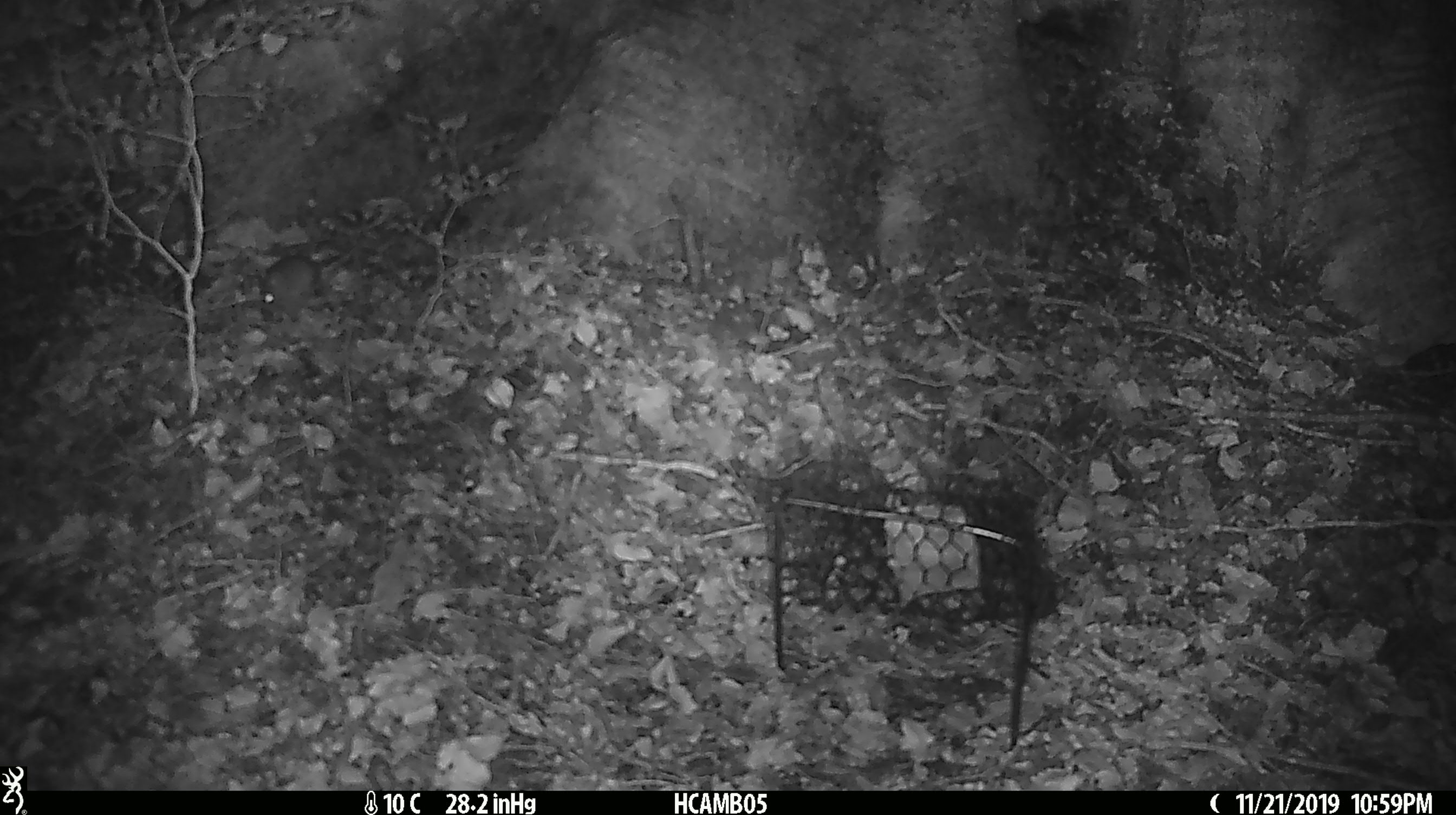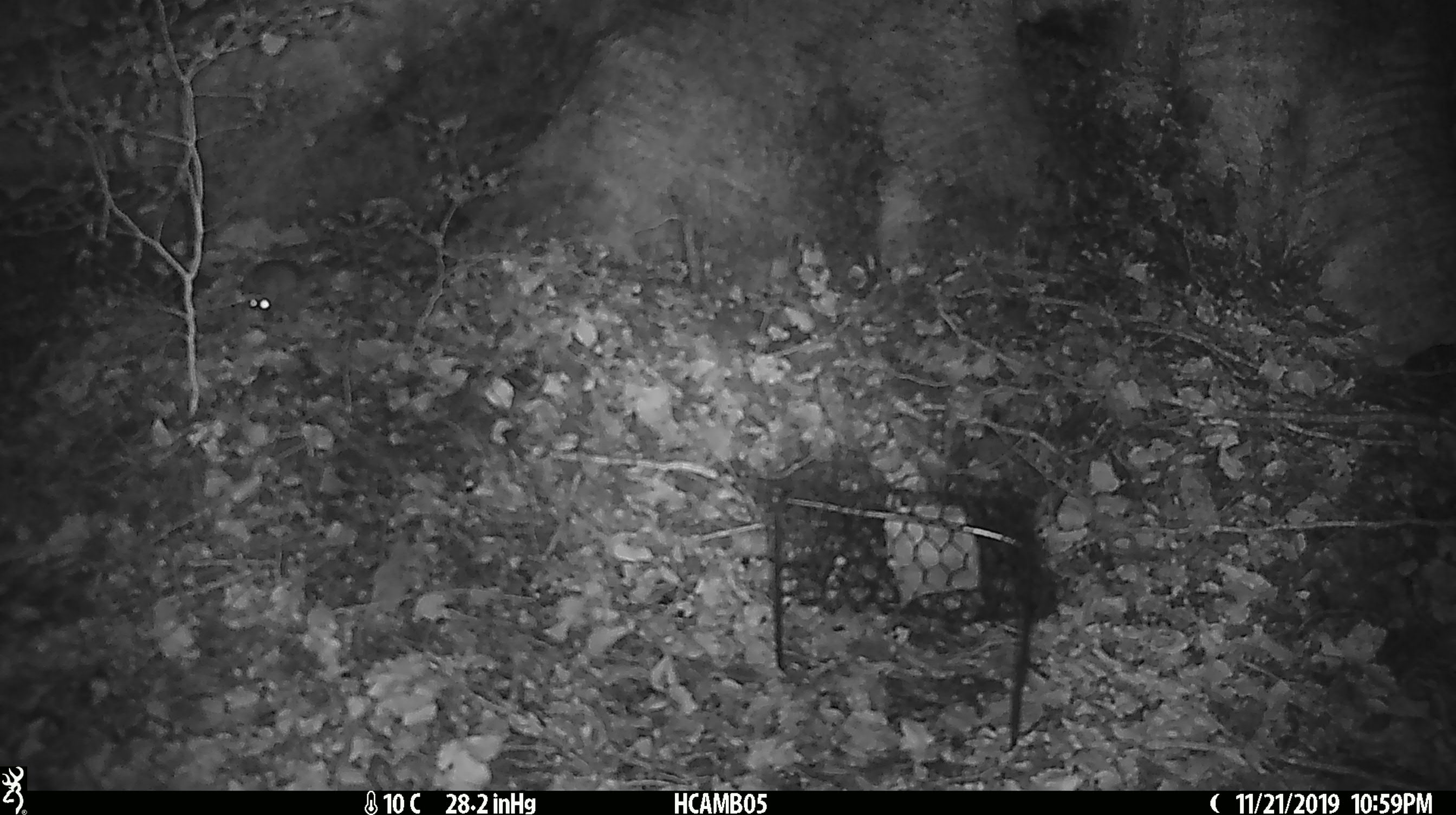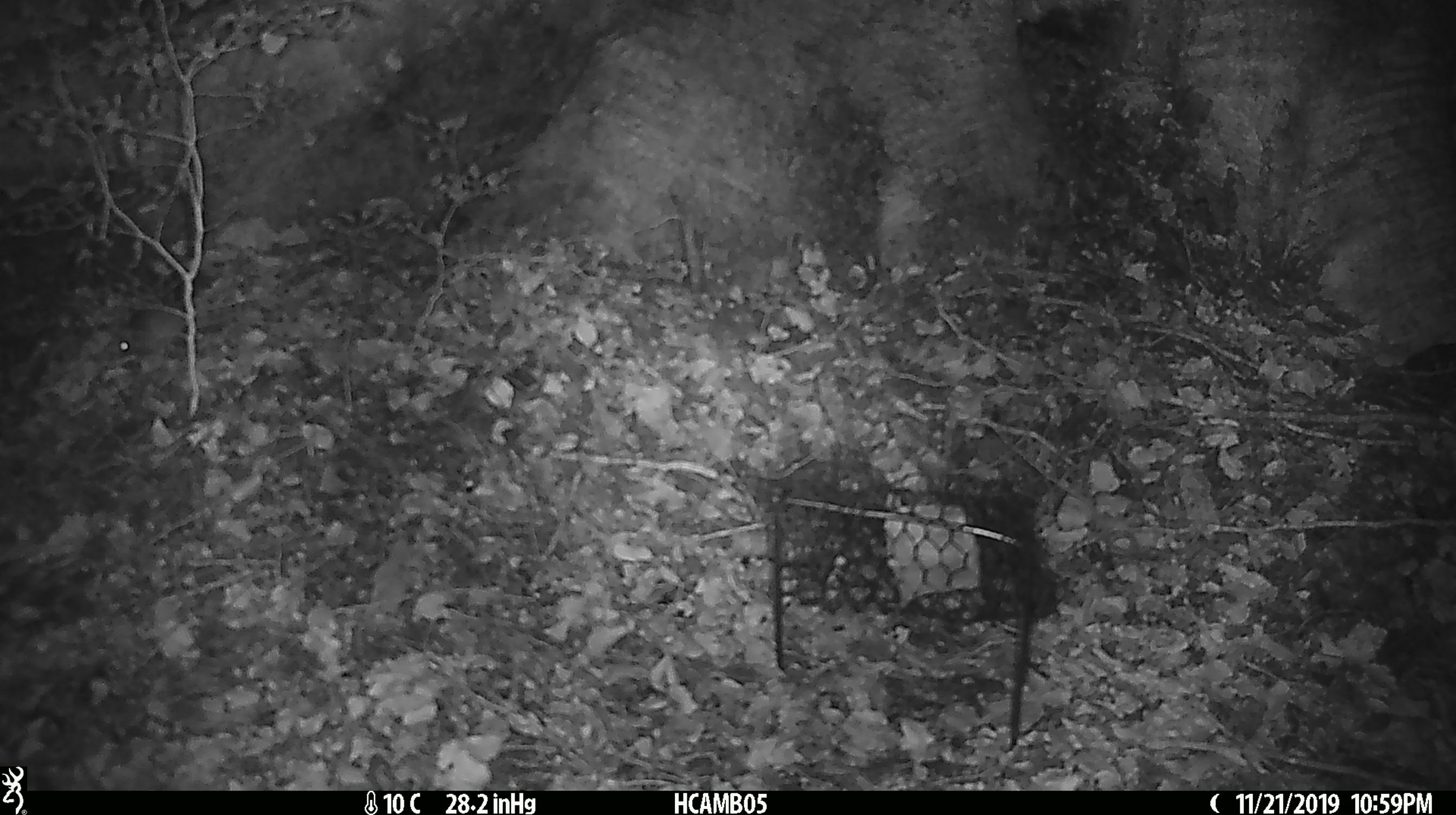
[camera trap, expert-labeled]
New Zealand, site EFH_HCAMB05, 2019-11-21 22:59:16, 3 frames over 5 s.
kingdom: Animalia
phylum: Chordata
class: Mammalia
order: Rodentia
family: Muridae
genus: Mus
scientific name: Mus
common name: mouse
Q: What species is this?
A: Mouse (Mus).